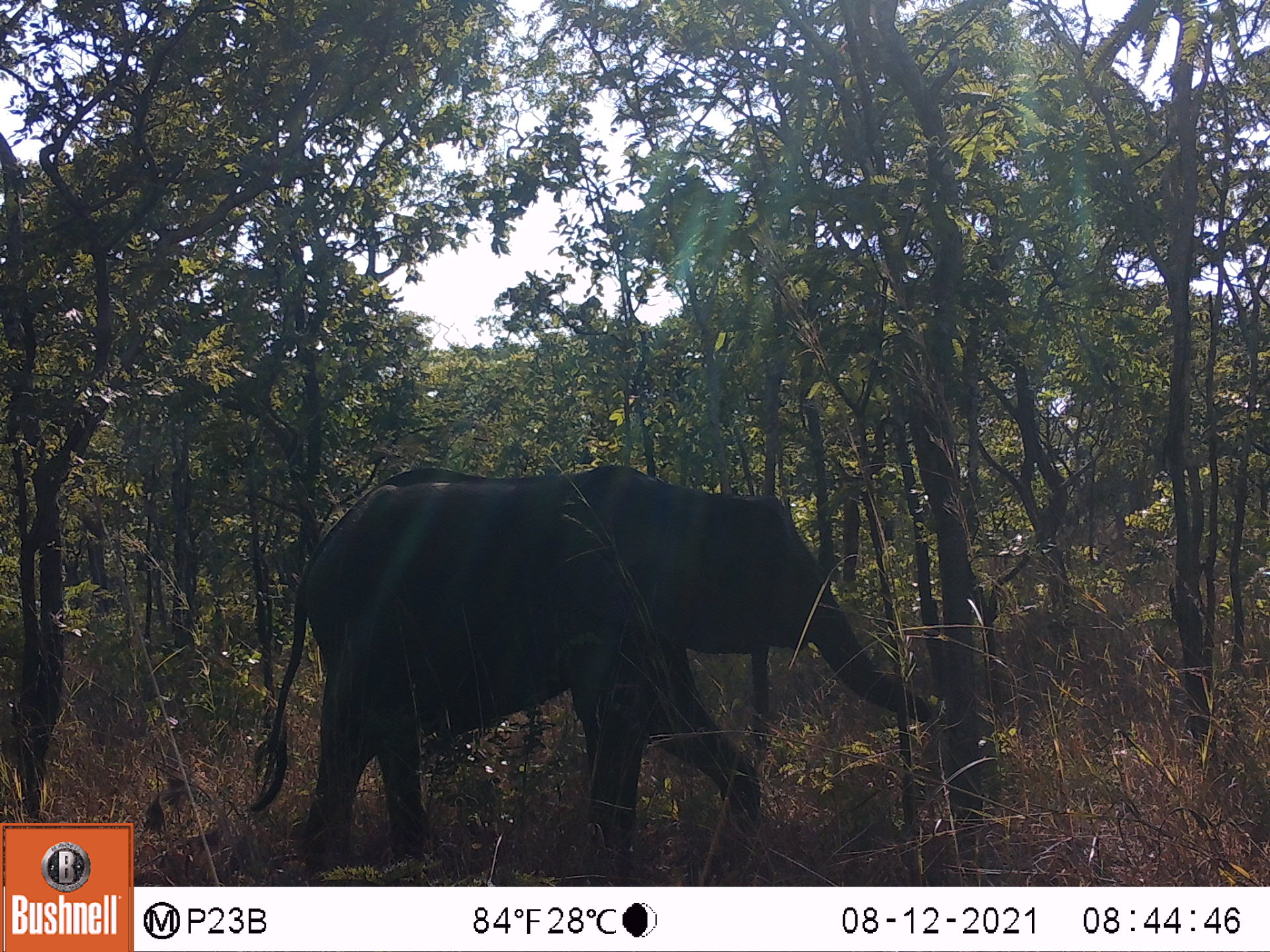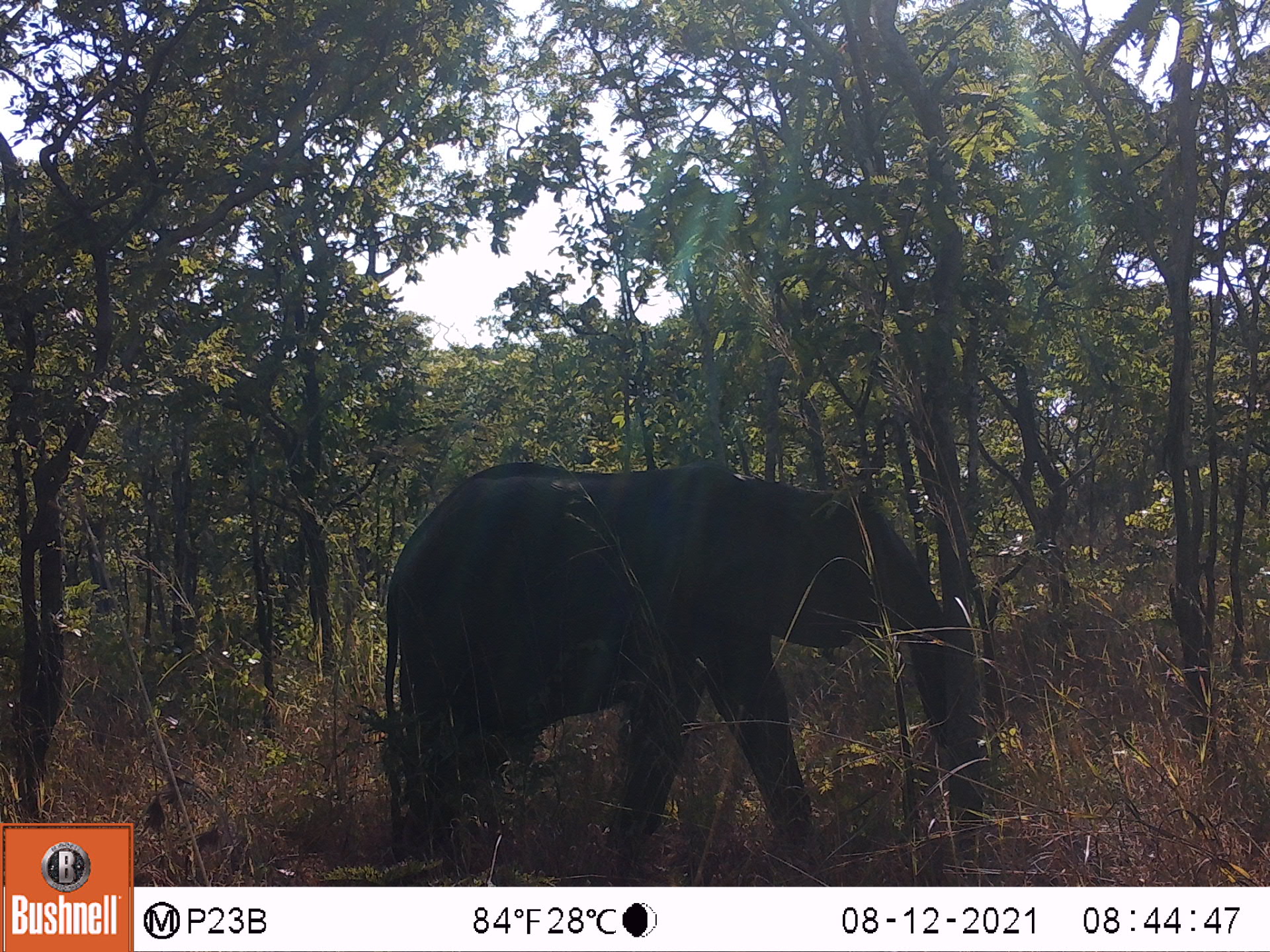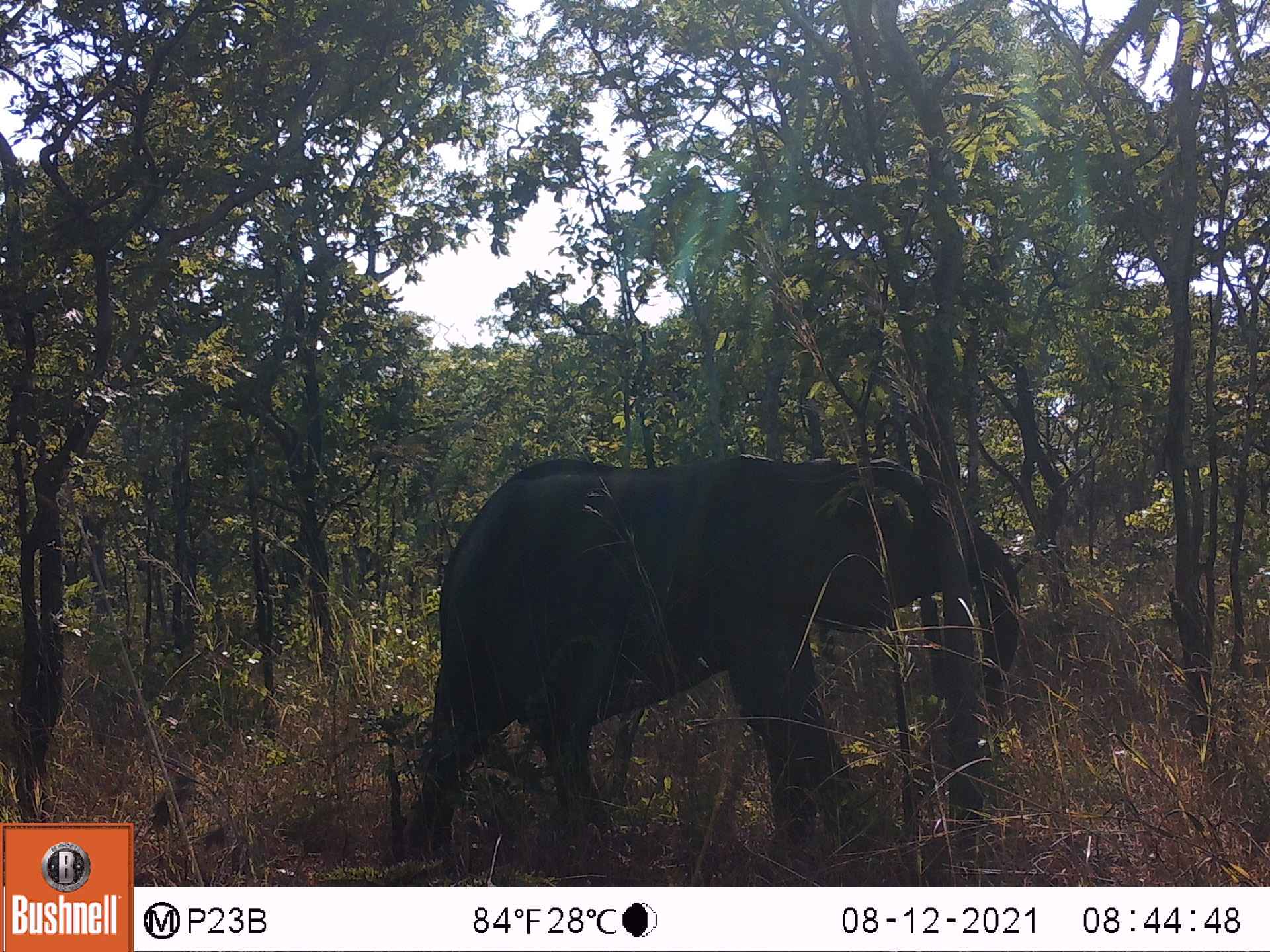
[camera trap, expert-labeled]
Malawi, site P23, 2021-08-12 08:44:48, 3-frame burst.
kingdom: Animalia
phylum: Chordata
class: Mammalia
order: Proboscidea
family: Elephantidae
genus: Loxodonta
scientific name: Loxodonta africana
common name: african savanna elephant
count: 1